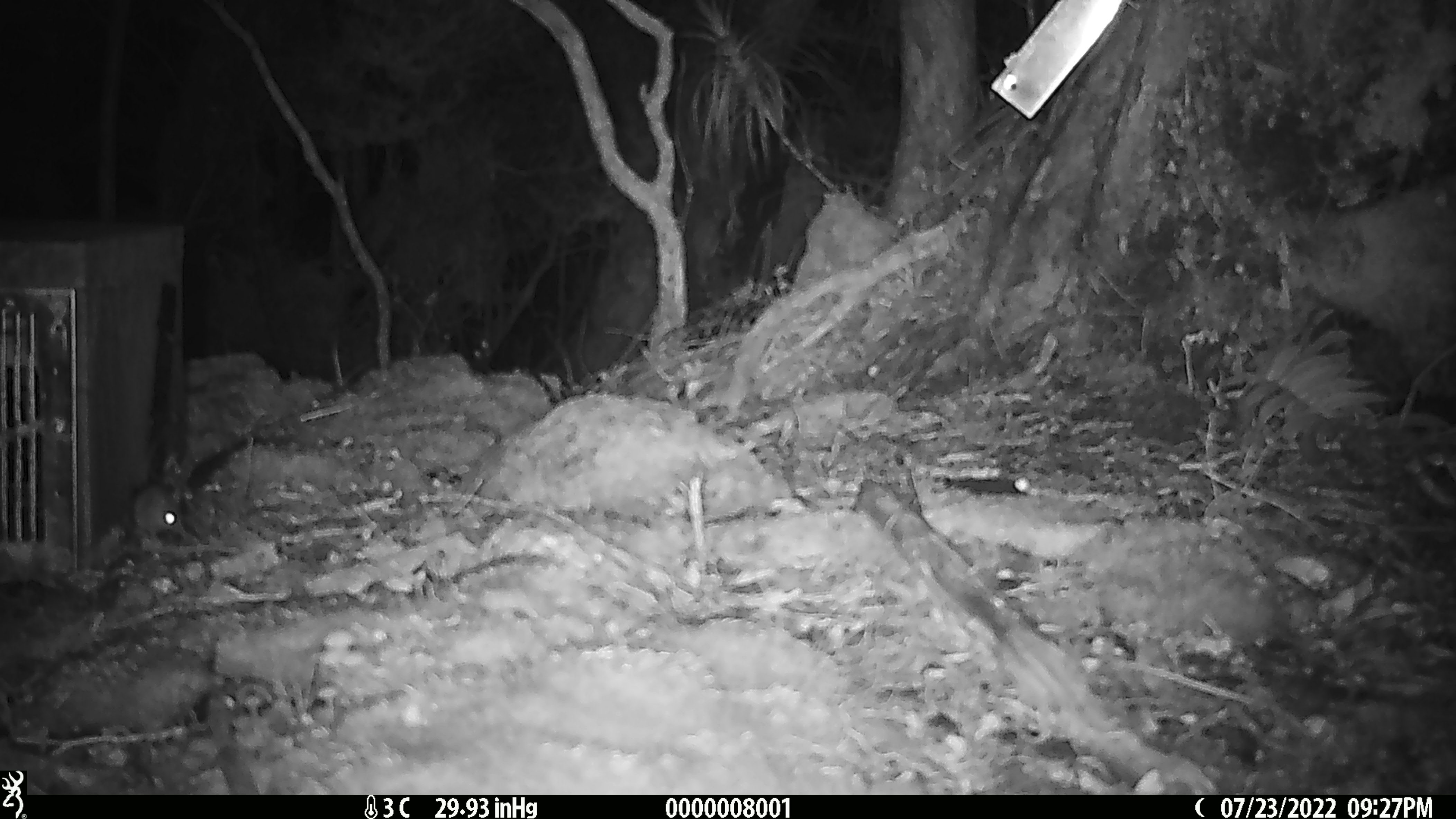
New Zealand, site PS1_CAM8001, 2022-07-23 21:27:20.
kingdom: Animalia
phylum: Chordata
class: Mammalia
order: Rodentia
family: Muridae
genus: Mus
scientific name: Mus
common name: mouse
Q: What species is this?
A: Mouse (Mus).